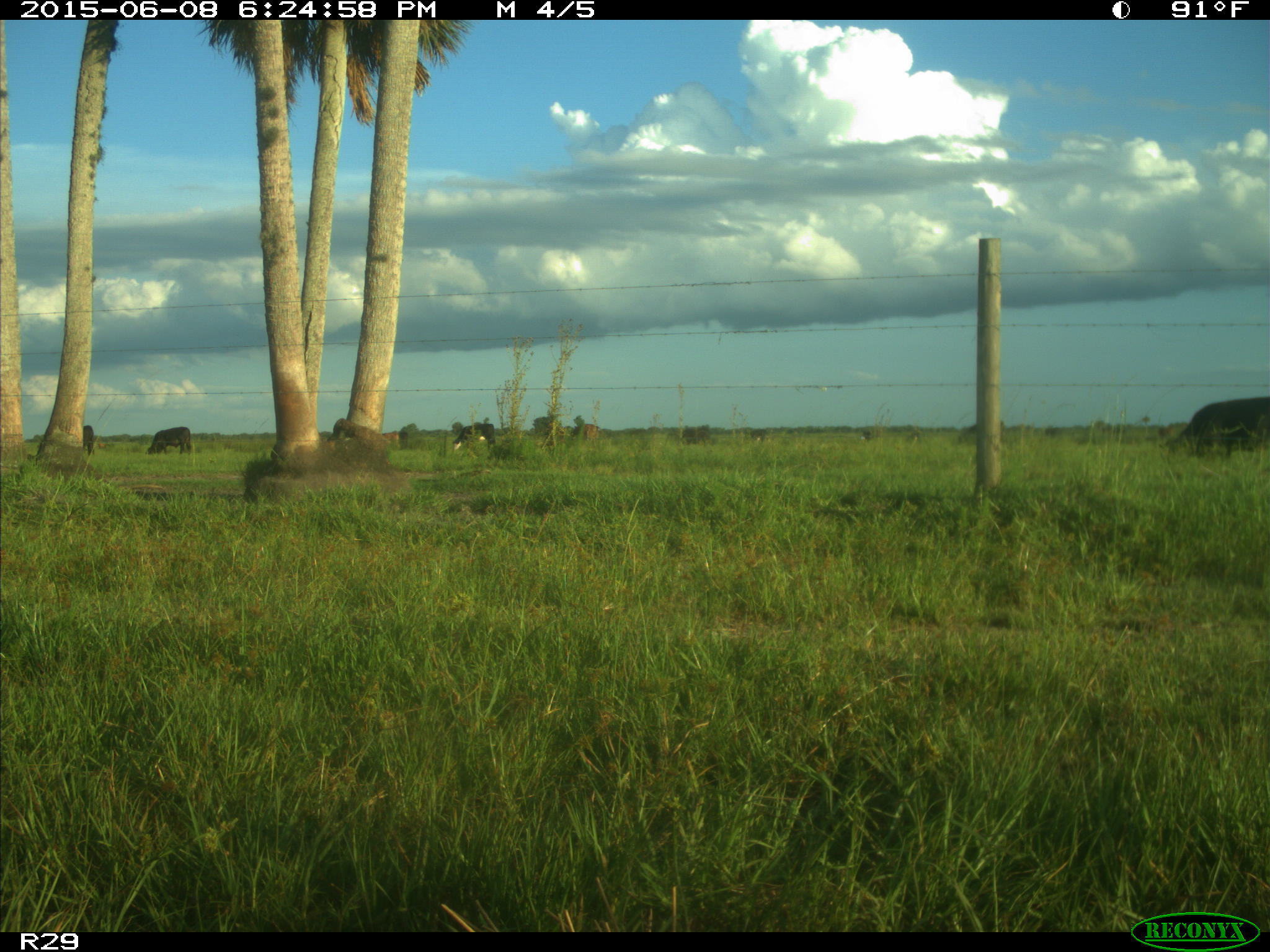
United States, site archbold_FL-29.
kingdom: Animalia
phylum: Chordata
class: Mammalia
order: Artiodactyla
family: Bovidae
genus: Bos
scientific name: Bos taurus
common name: domestic cow